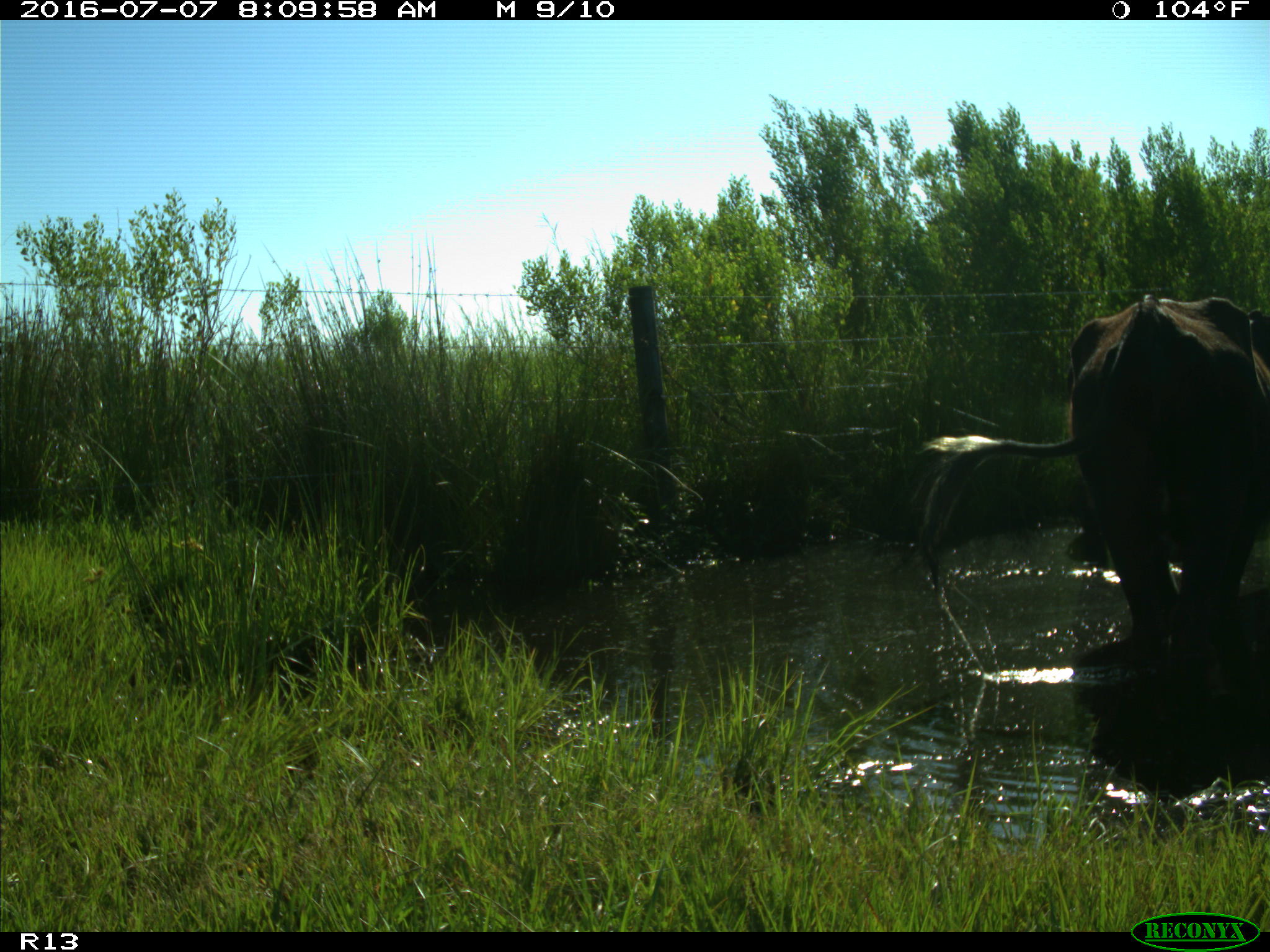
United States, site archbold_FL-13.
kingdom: Animalia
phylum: Chordata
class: Mammalia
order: Artiodactyla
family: Bovidae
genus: Bos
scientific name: Bos taurus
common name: domestic cow